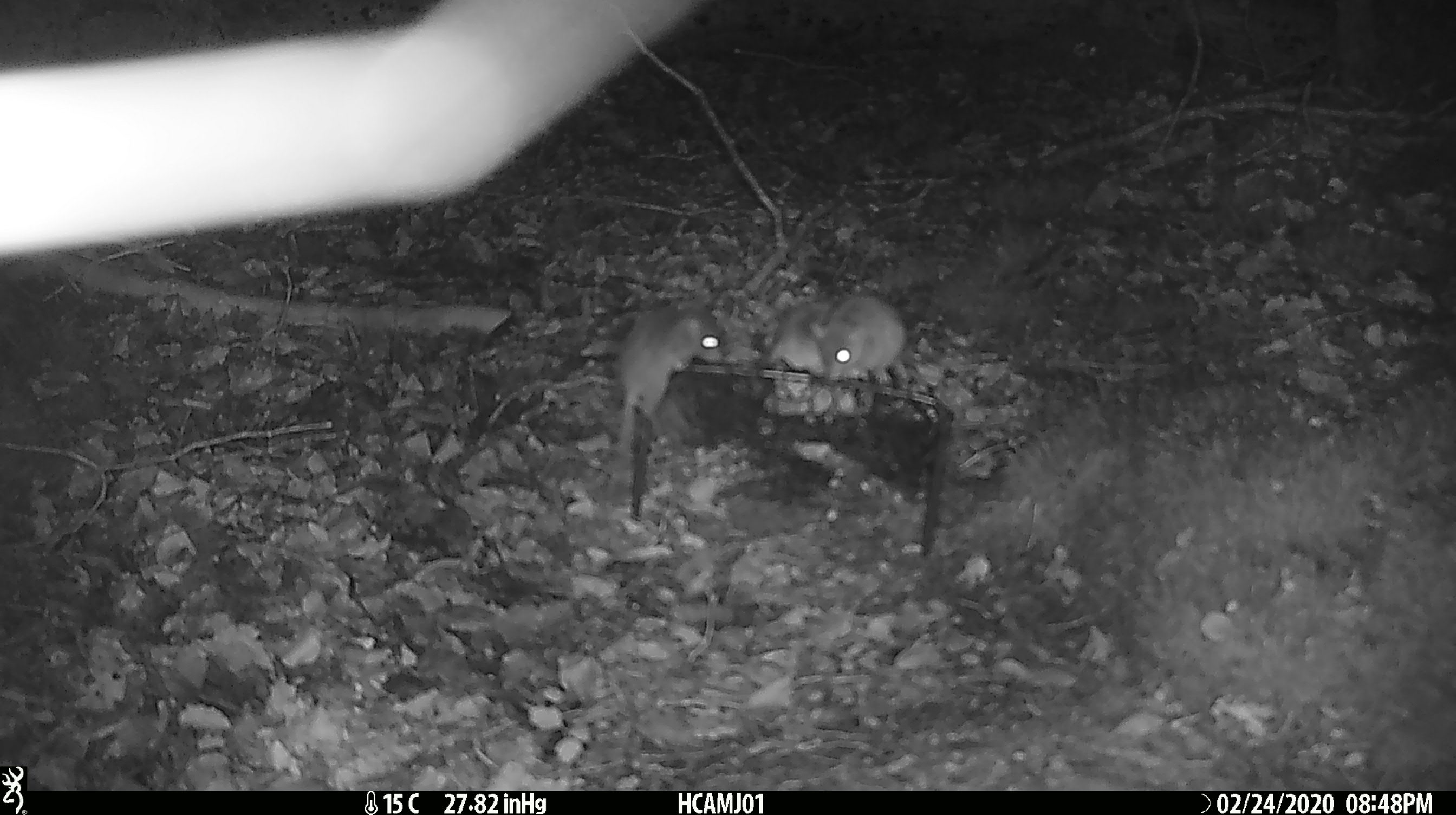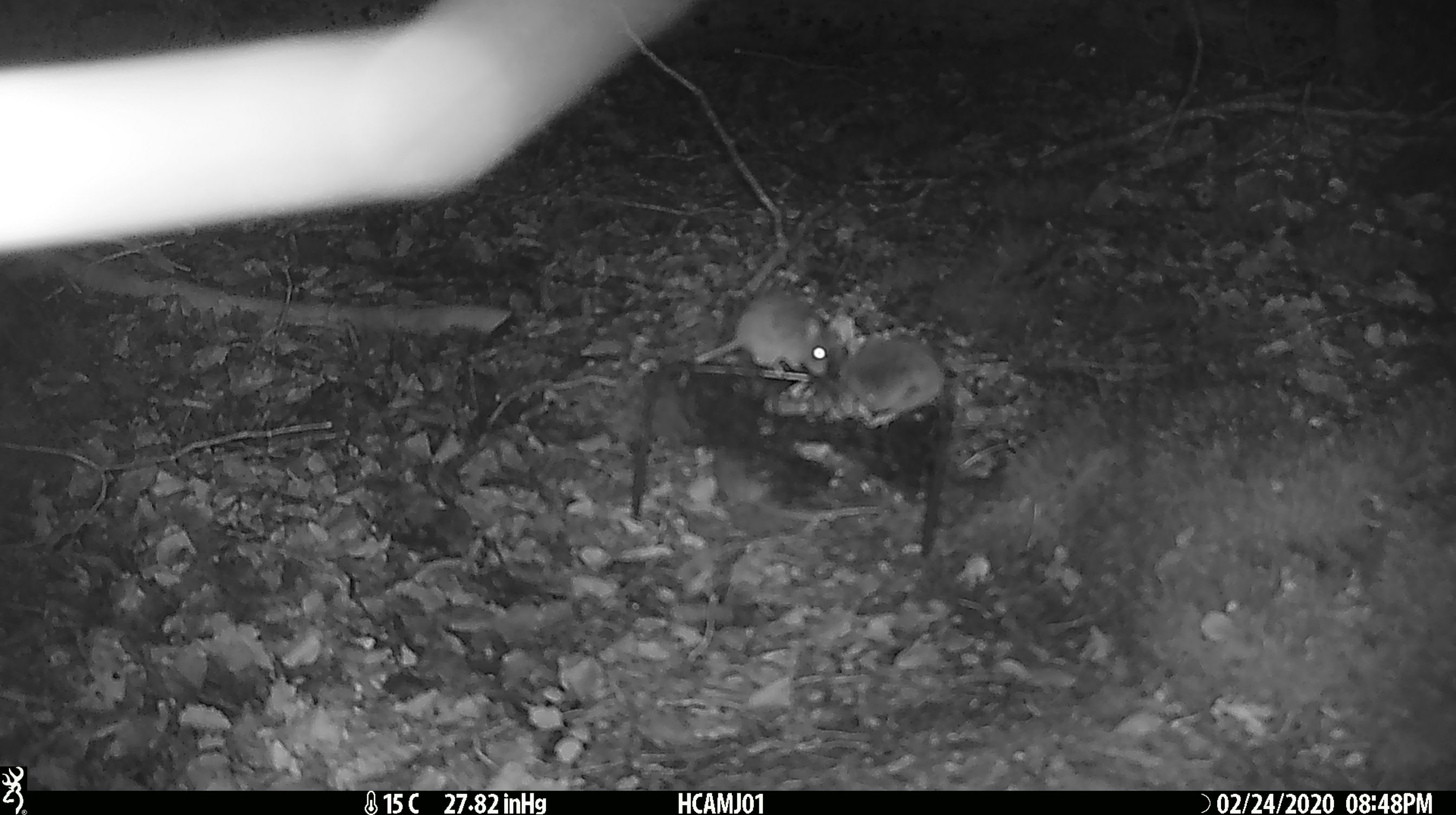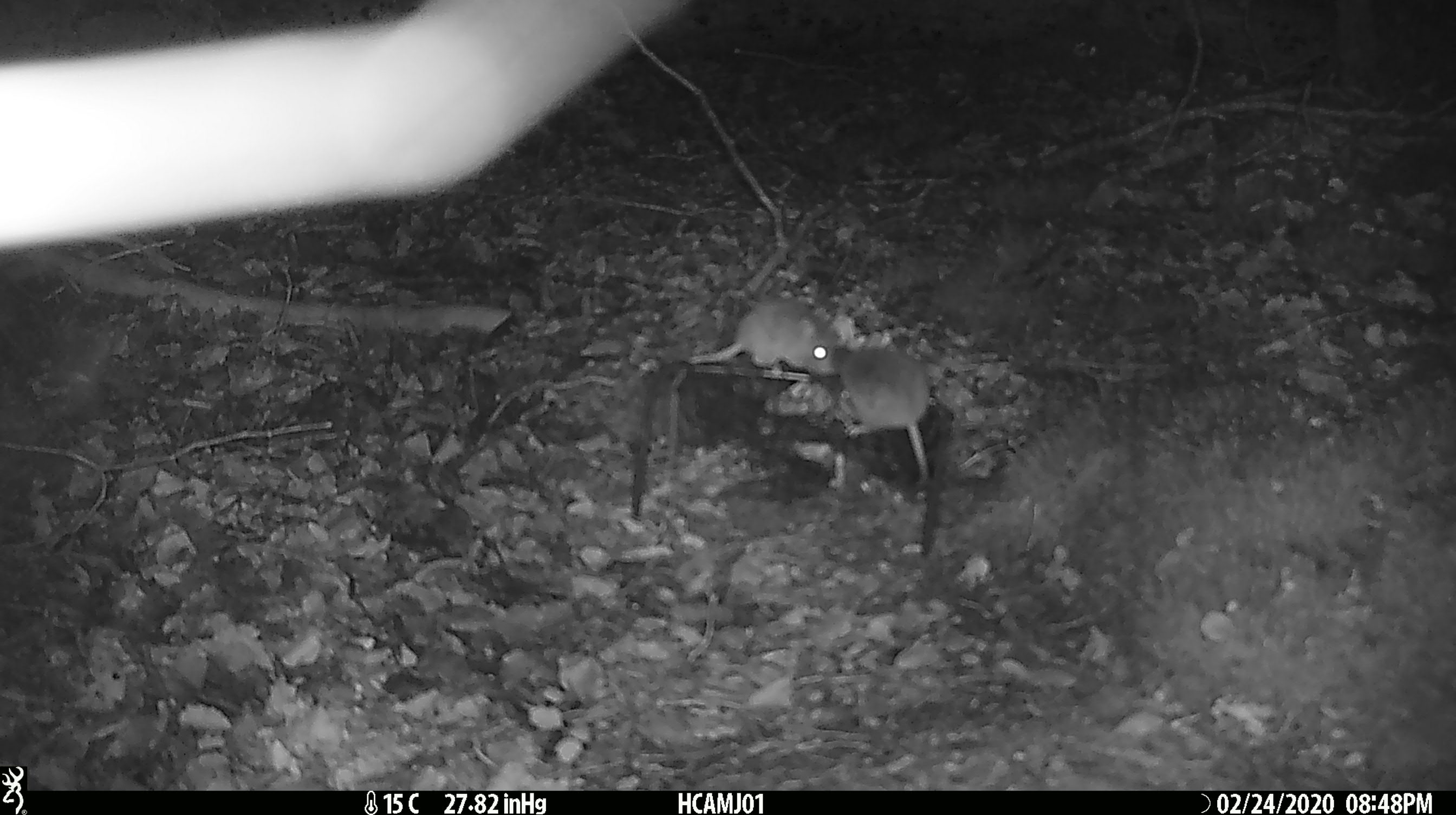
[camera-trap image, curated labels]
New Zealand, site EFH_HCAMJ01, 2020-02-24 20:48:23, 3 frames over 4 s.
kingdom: Animalia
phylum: Chordata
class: Mammalia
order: Rodentia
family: Muridae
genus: Mus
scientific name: Mus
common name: mouse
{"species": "mouse (Mus)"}